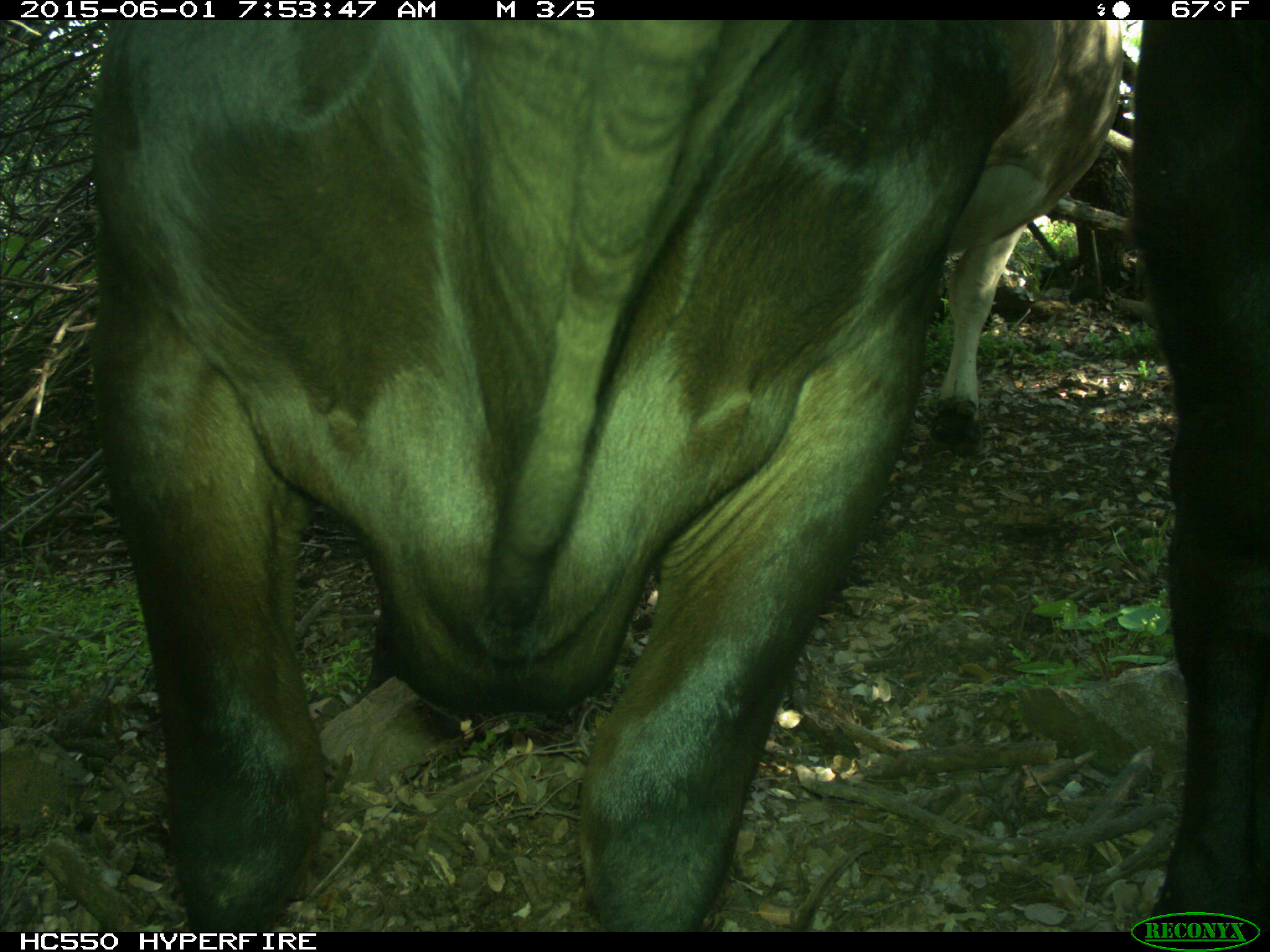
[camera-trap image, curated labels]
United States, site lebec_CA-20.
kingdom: Animalia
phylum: Chordata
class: Mammalia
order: Artiodactyla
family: Bovidae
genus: Bos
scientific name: Bos taurus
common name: domestic cow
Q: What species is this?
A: Bos taurus (domestic cow).